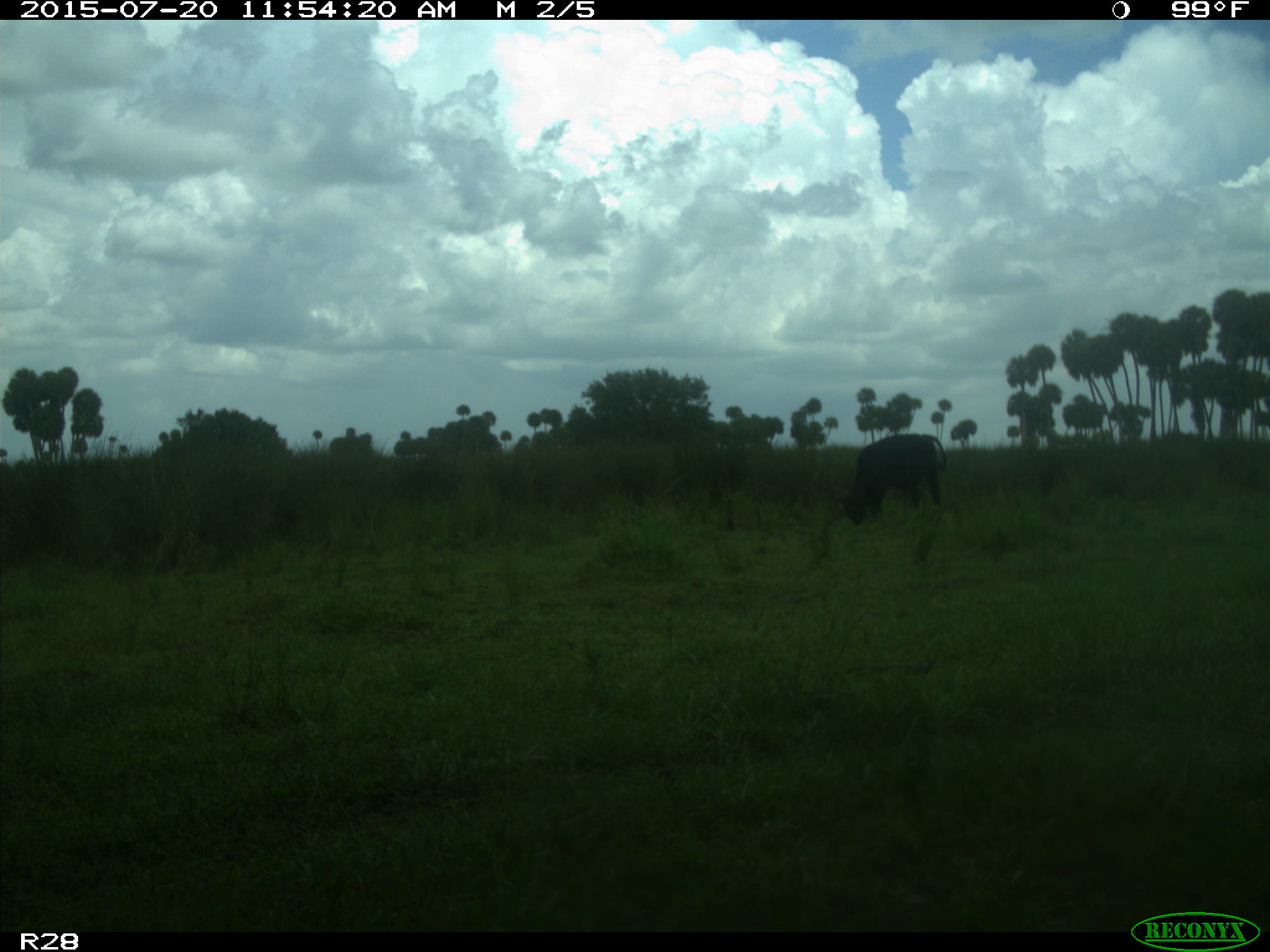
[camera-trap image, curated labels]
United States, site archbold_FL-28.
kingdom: Animalia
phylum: Chordata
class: Mammalia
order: Artiodactyla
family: Bovidae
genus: Bos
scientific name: Bos taurus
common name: domestic cow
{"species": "Bos taurus (domestic cow)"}